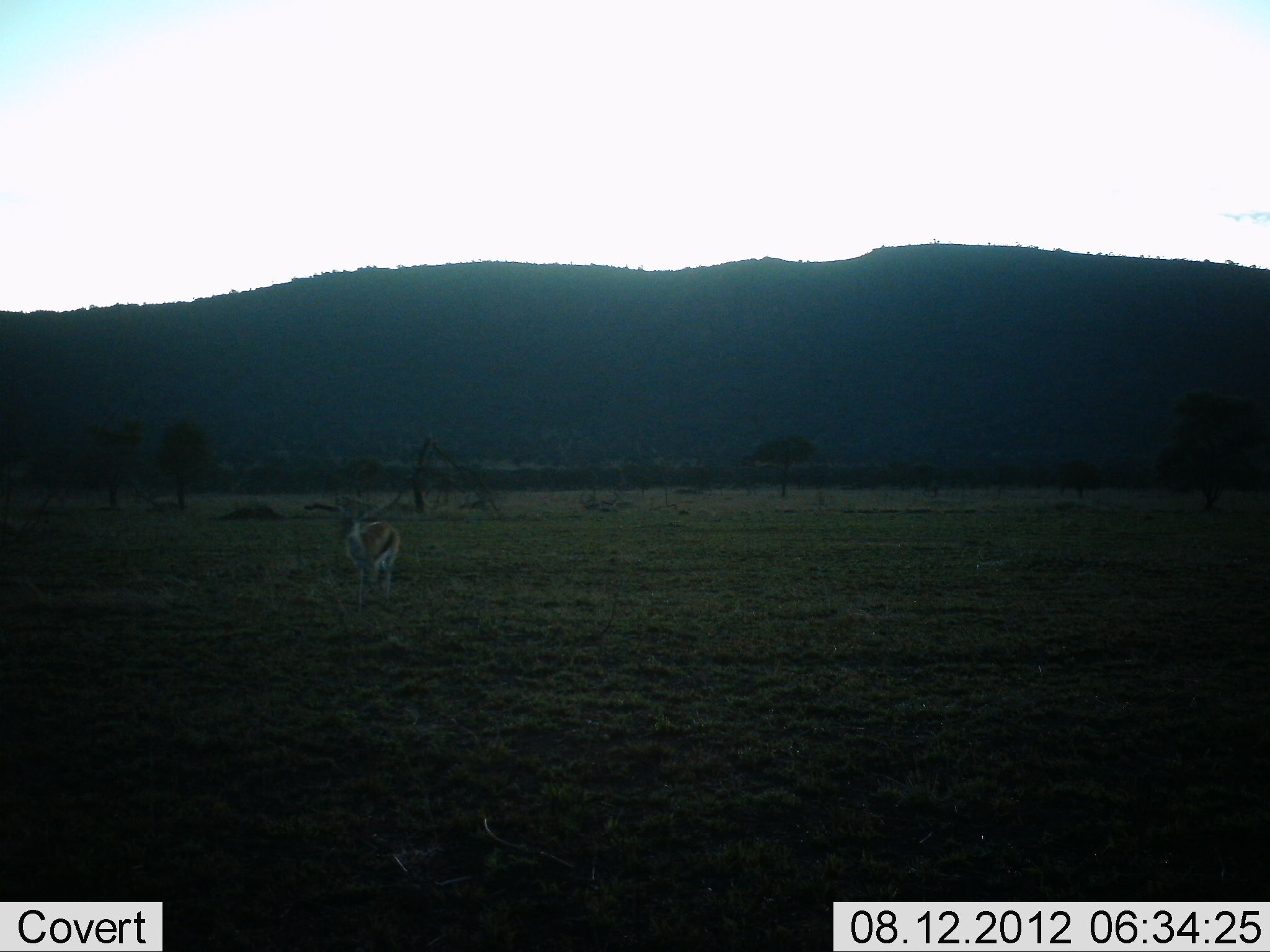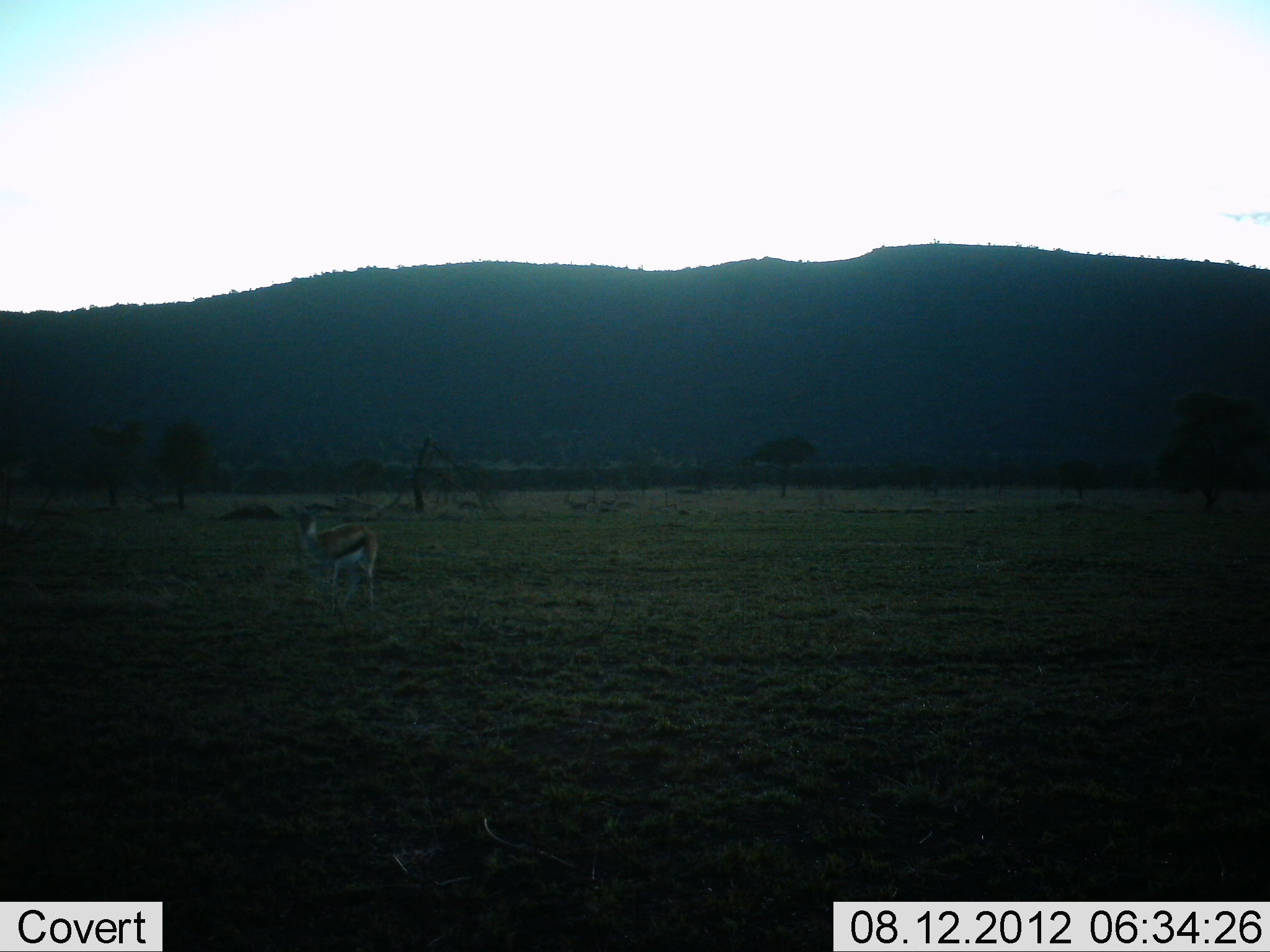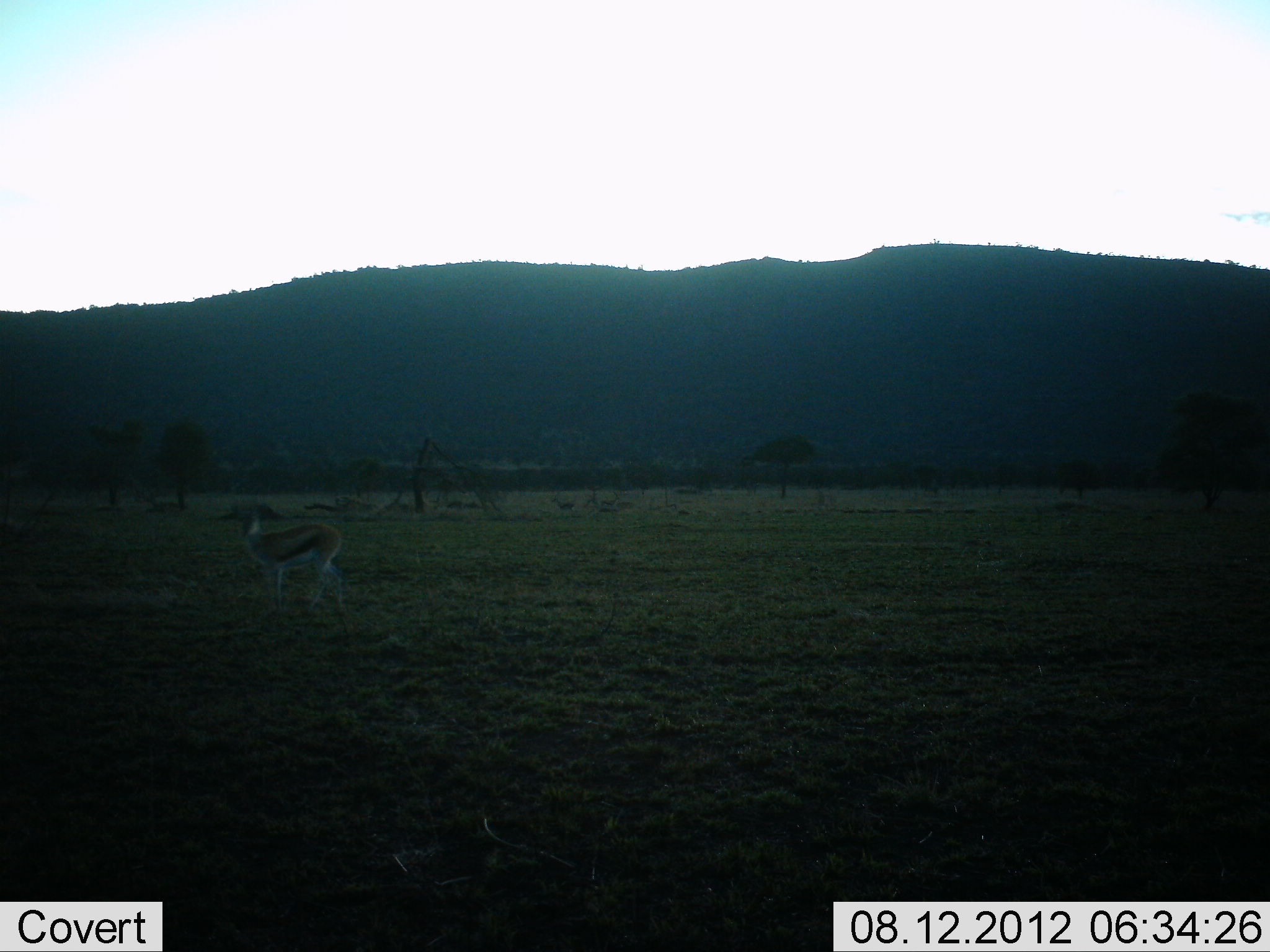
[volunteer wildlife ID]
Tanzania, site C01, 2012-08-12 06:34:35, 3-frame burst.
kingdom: Animalia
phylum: Chordata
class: Mammalia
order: Artiodactyla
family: Bovidae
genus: Eudorcas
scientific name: Eudorcas thomsonii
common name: thomson's gazelle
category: gazellethomsons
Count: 3.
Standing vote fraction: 0%.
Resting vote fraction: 0%.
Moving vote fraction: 100%.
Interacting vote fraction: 0%.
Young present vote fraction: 0%.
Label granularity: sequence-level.